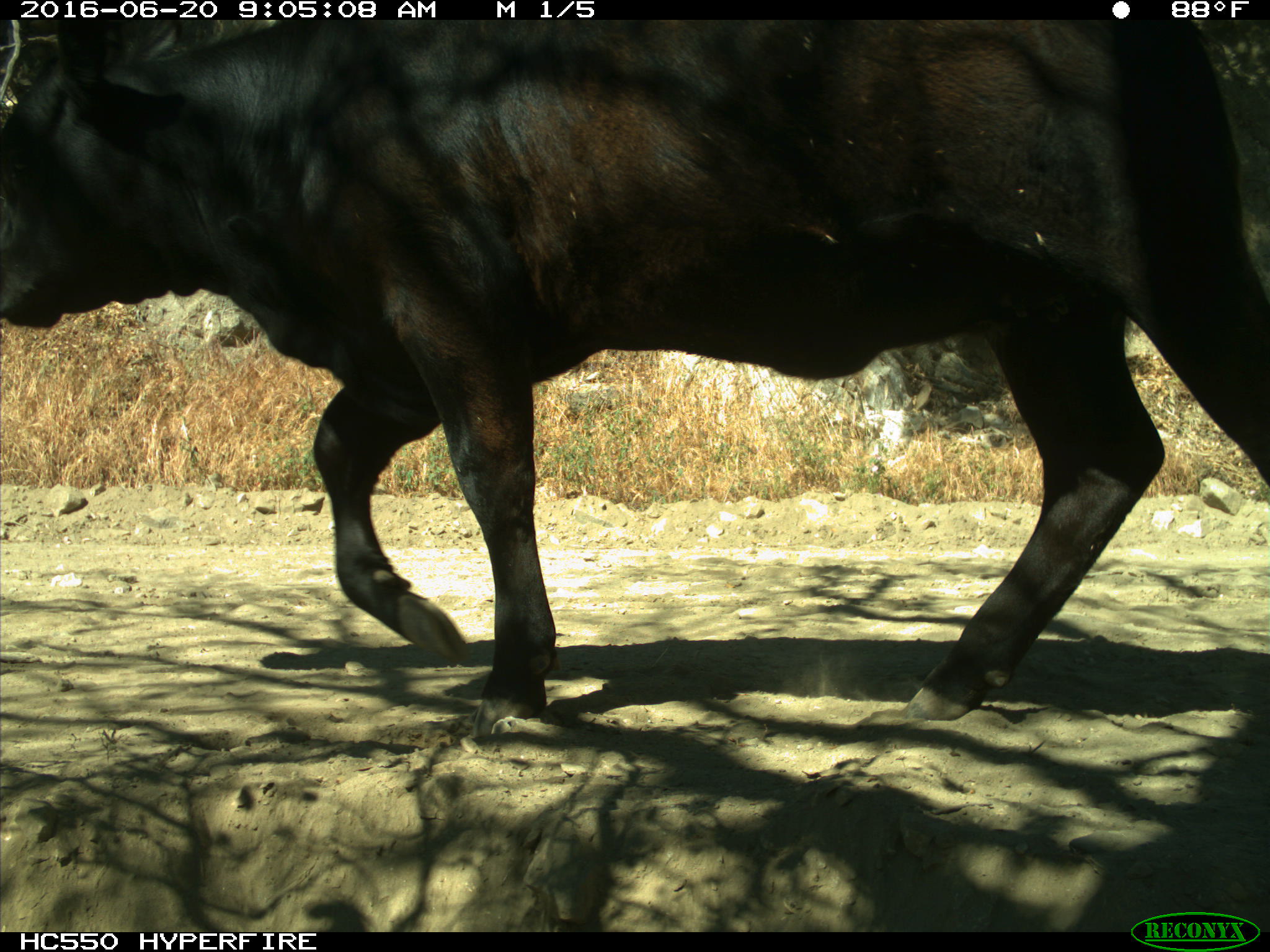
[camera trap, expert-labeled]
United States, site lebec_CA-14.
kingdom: Animalia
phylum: Chordata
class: Mammalia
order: Artiodactyla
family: Bovidae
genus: Bos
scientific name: Bos taurus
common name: domestic cow